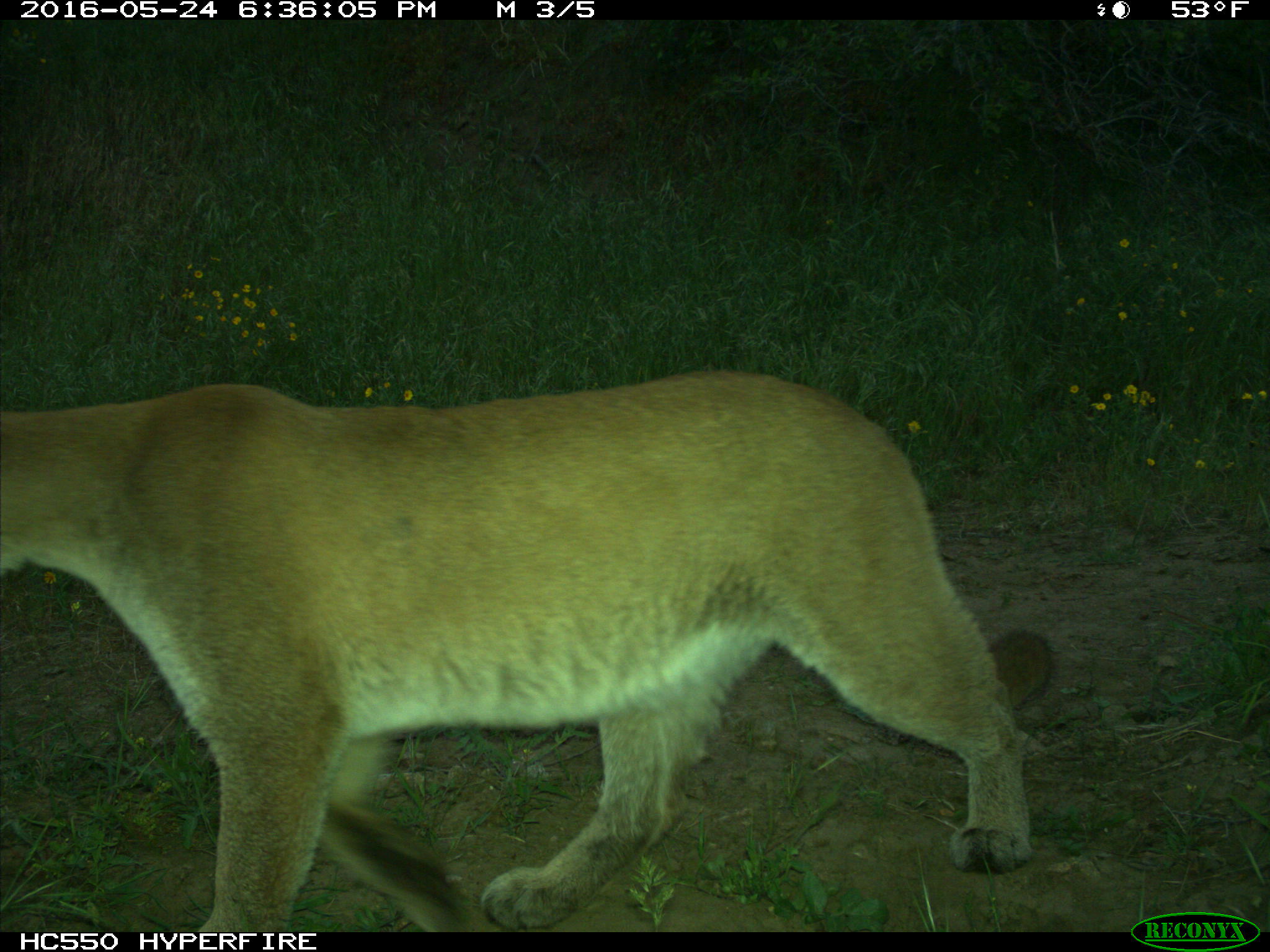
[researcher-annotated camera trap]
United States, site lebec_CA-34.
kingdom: Animalia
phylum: Chordata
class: Mammalia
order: Carnivora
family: Felidae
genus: Puma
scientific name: Puma concolor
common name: mountain lion